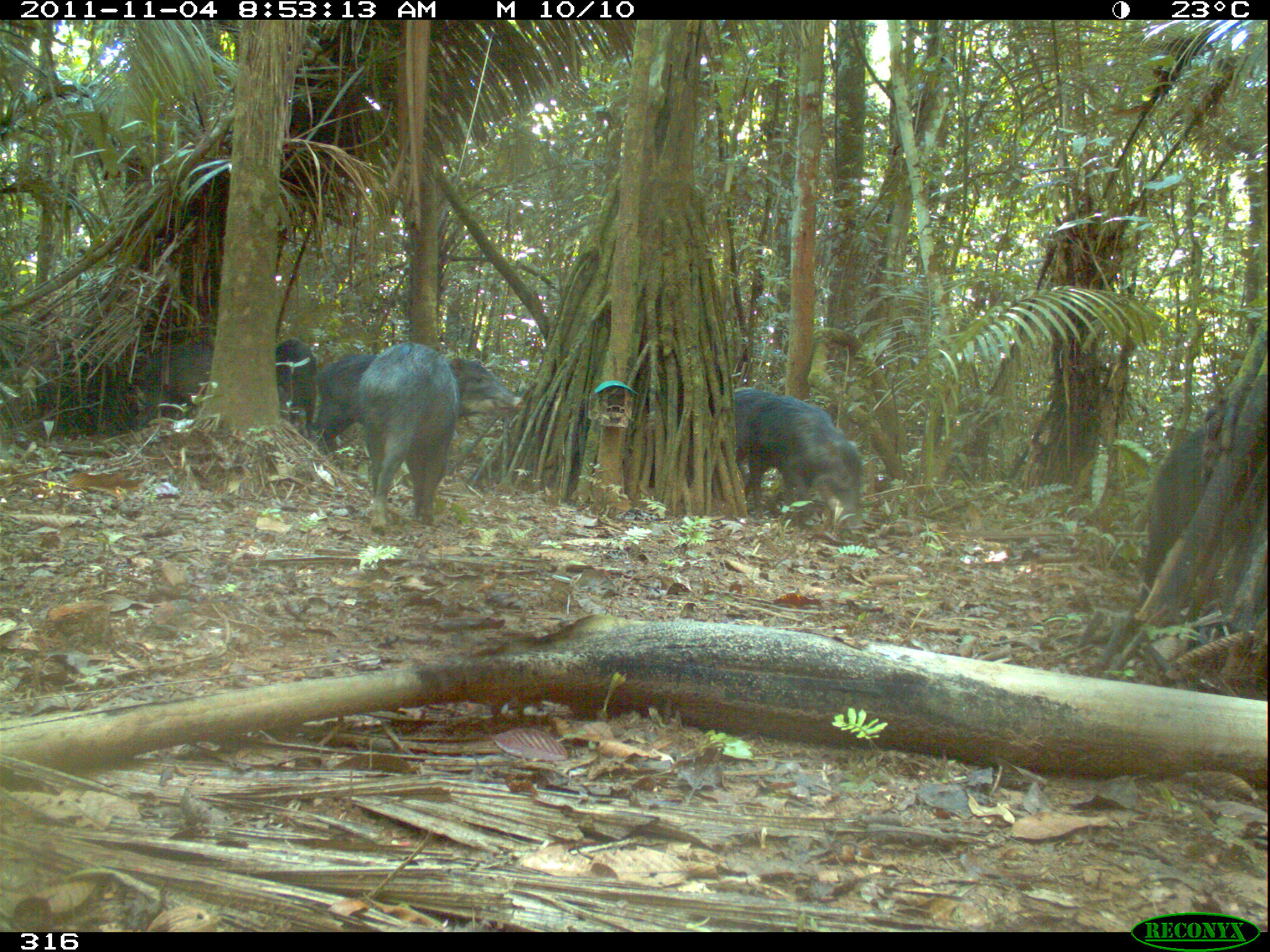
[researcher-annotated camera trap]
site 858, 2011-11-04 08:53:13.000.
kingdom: Animalia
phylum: Chordata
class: Mammalia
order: Artiodactyla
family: Tayassuidae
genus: Tayassu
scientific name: Tayassu pecari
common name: white-lipped peccary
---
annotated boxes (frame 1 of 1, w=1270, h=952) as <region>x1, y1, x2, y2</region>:
tayassu pecari: <region>309, 352, 524, 455</region>; <region>352, 340, 461, 534</region>; <region>734, 386, 865, 521</region>; <region>1140, 424, 1207, 580</region>; <region>137, 337, 214, 402</region>; <region>274, 336, 318, 437</region>